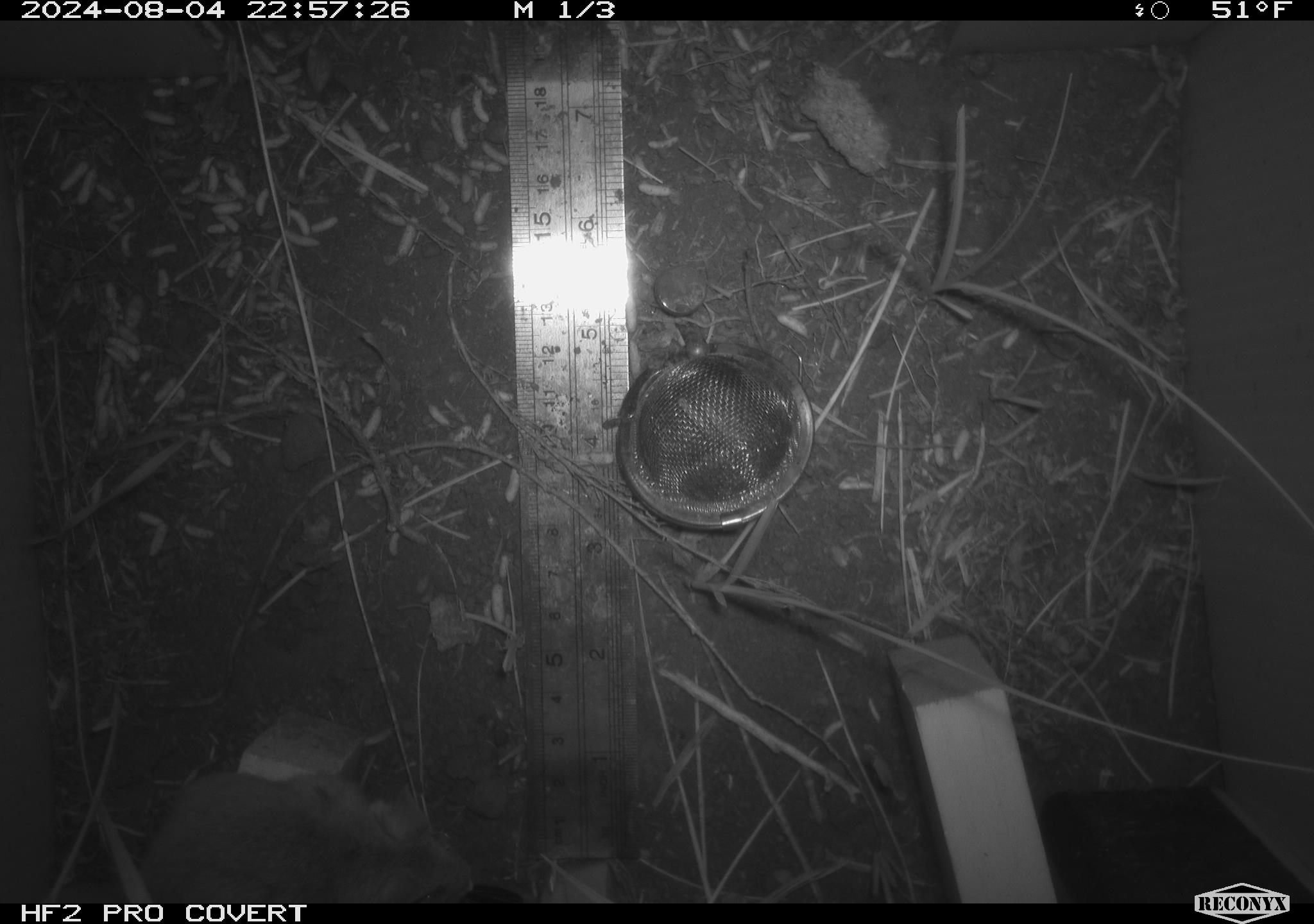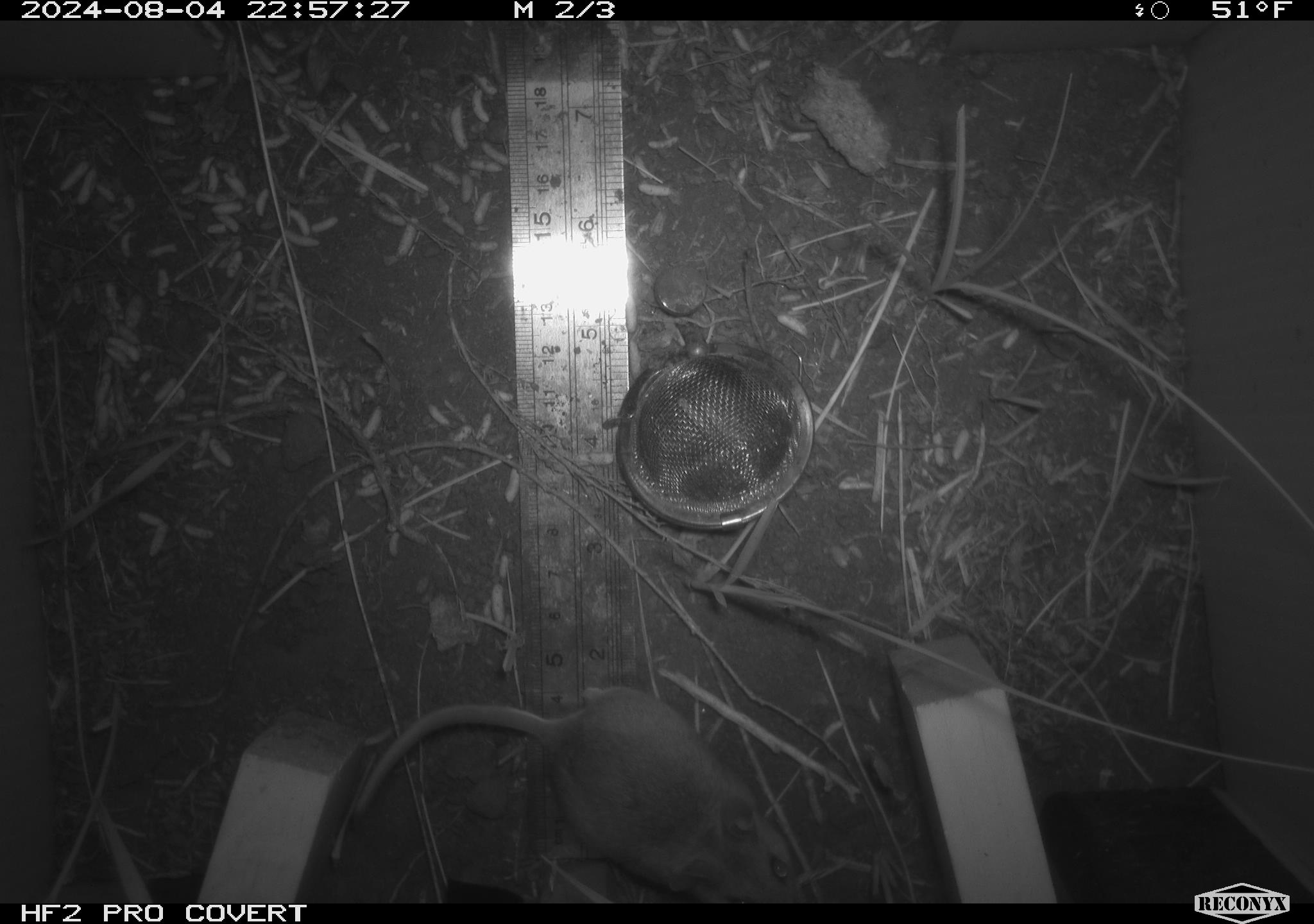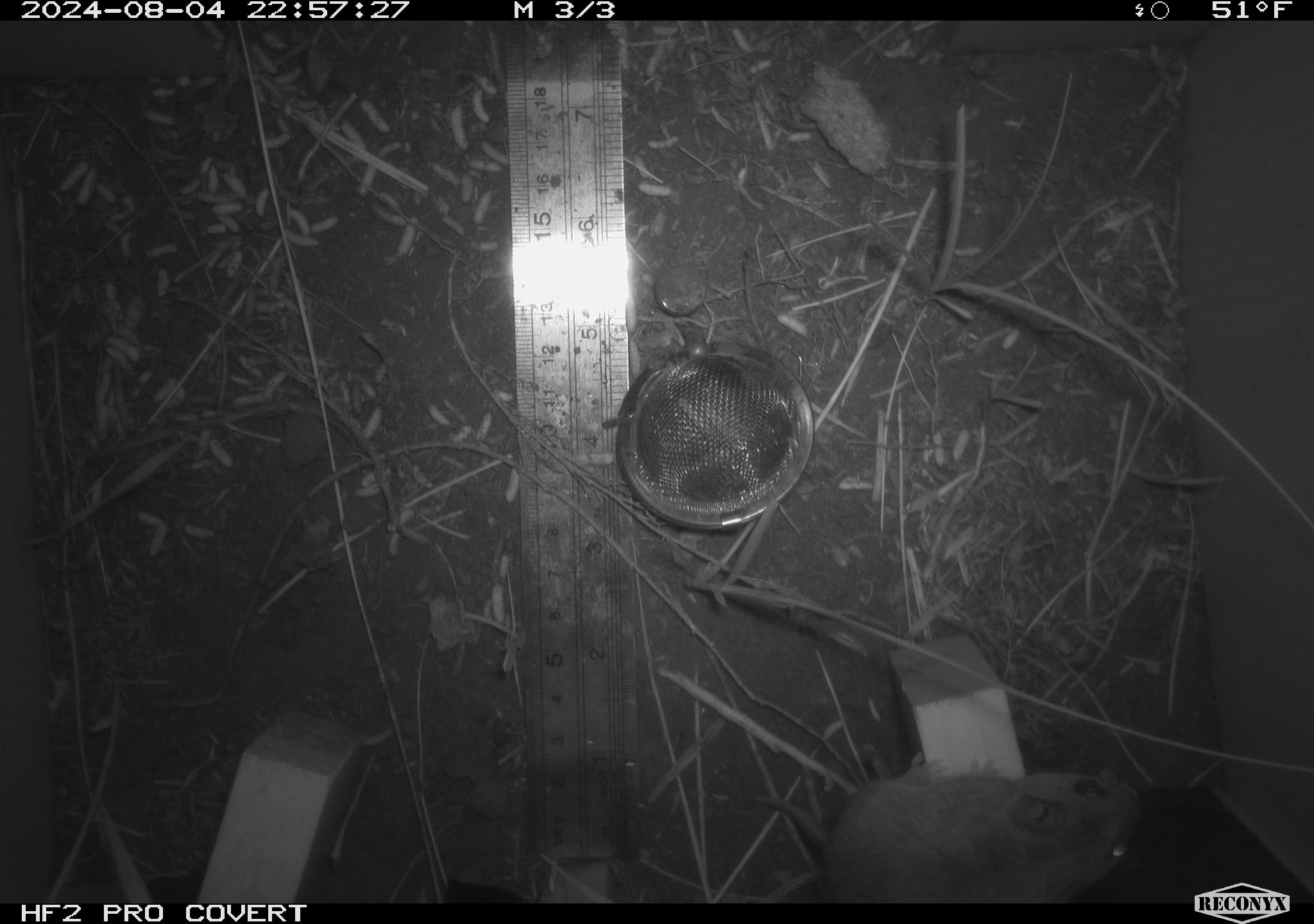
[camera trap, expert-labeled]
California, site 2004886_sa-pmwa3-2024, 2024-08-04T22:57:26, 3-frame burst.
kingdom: Animalia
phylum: Chordata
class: Mammalia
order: Rodentia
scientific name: Rodentia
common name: mouse species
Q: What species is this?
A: Mouse species (Rodentia).